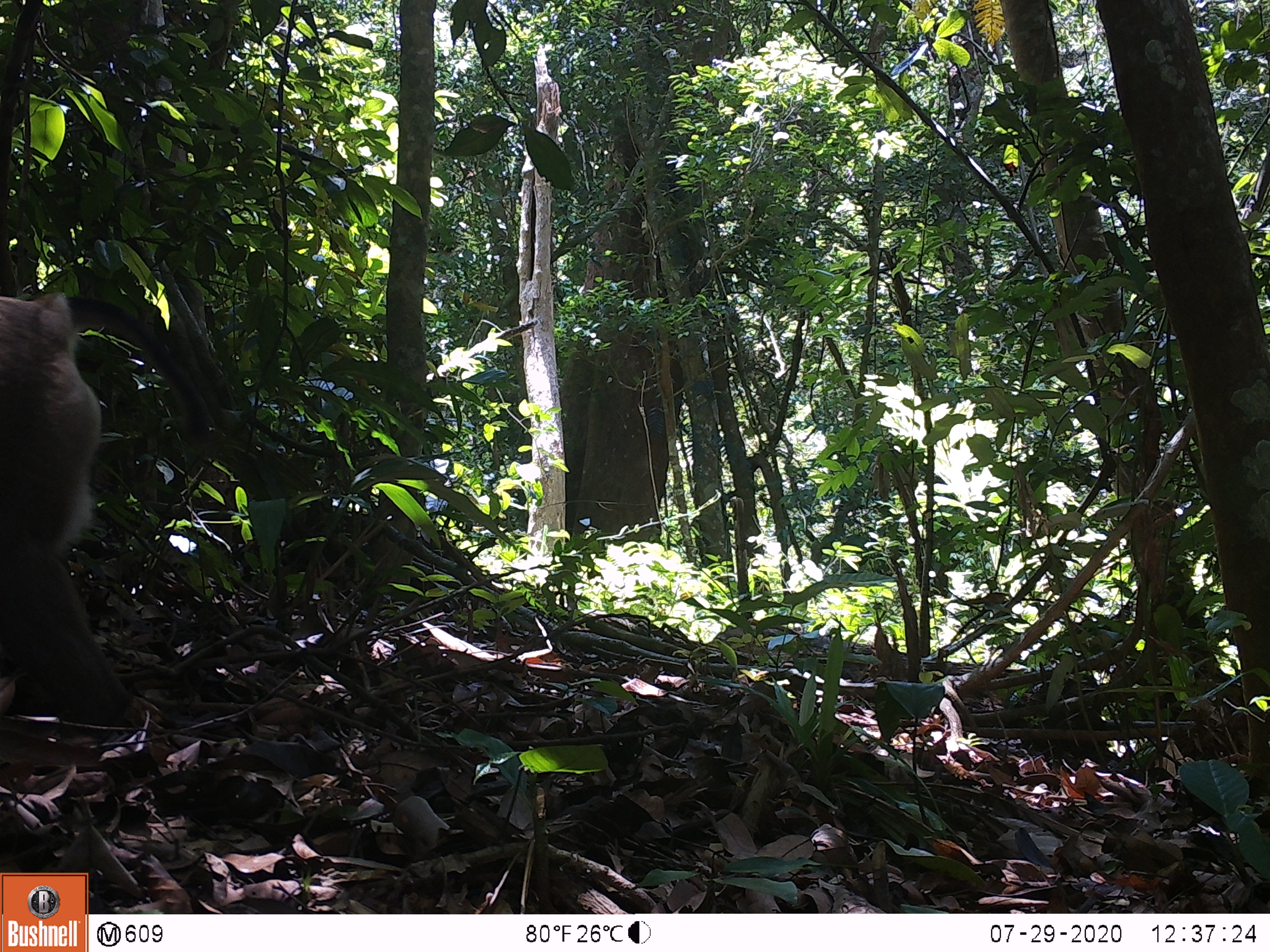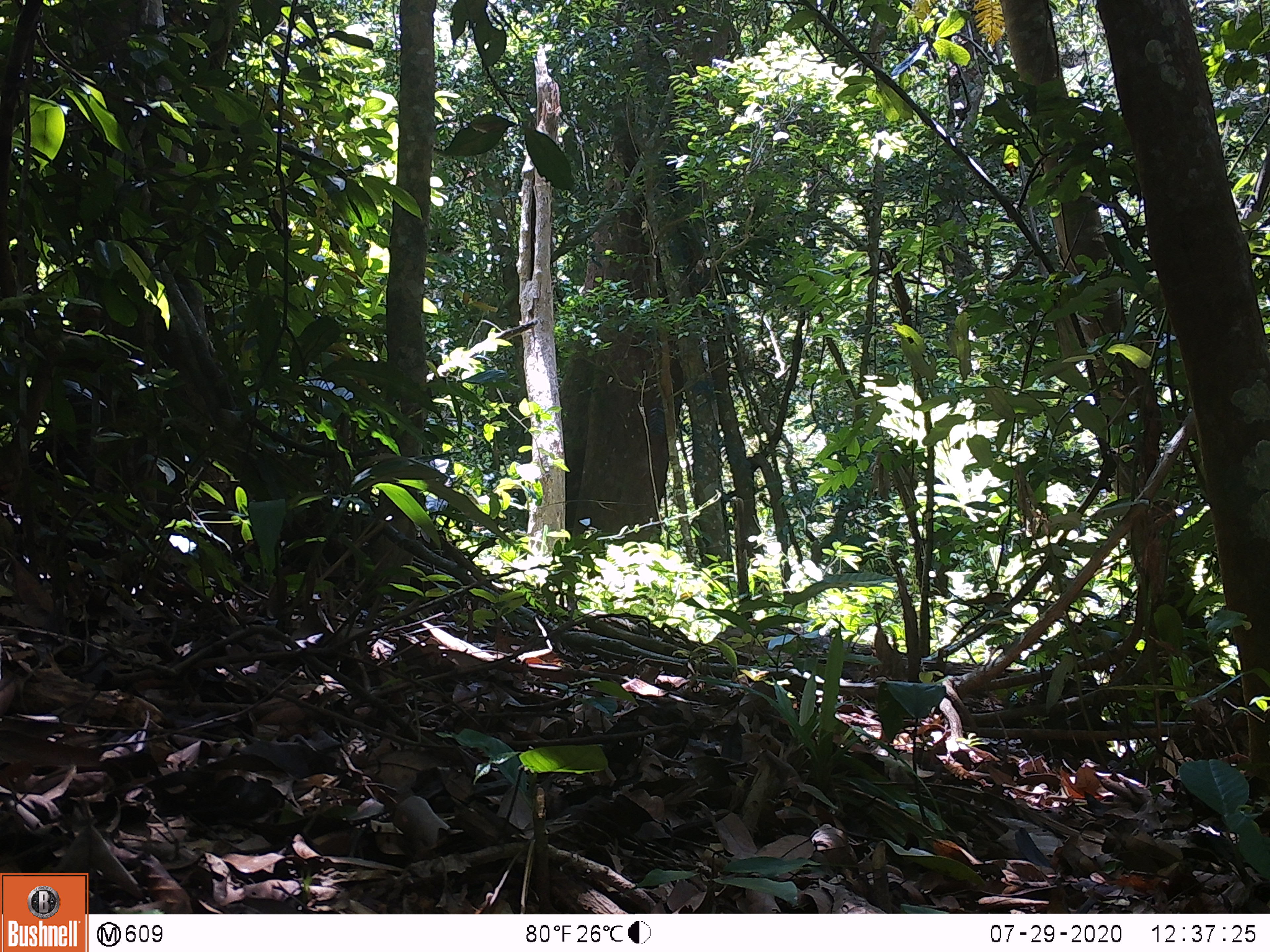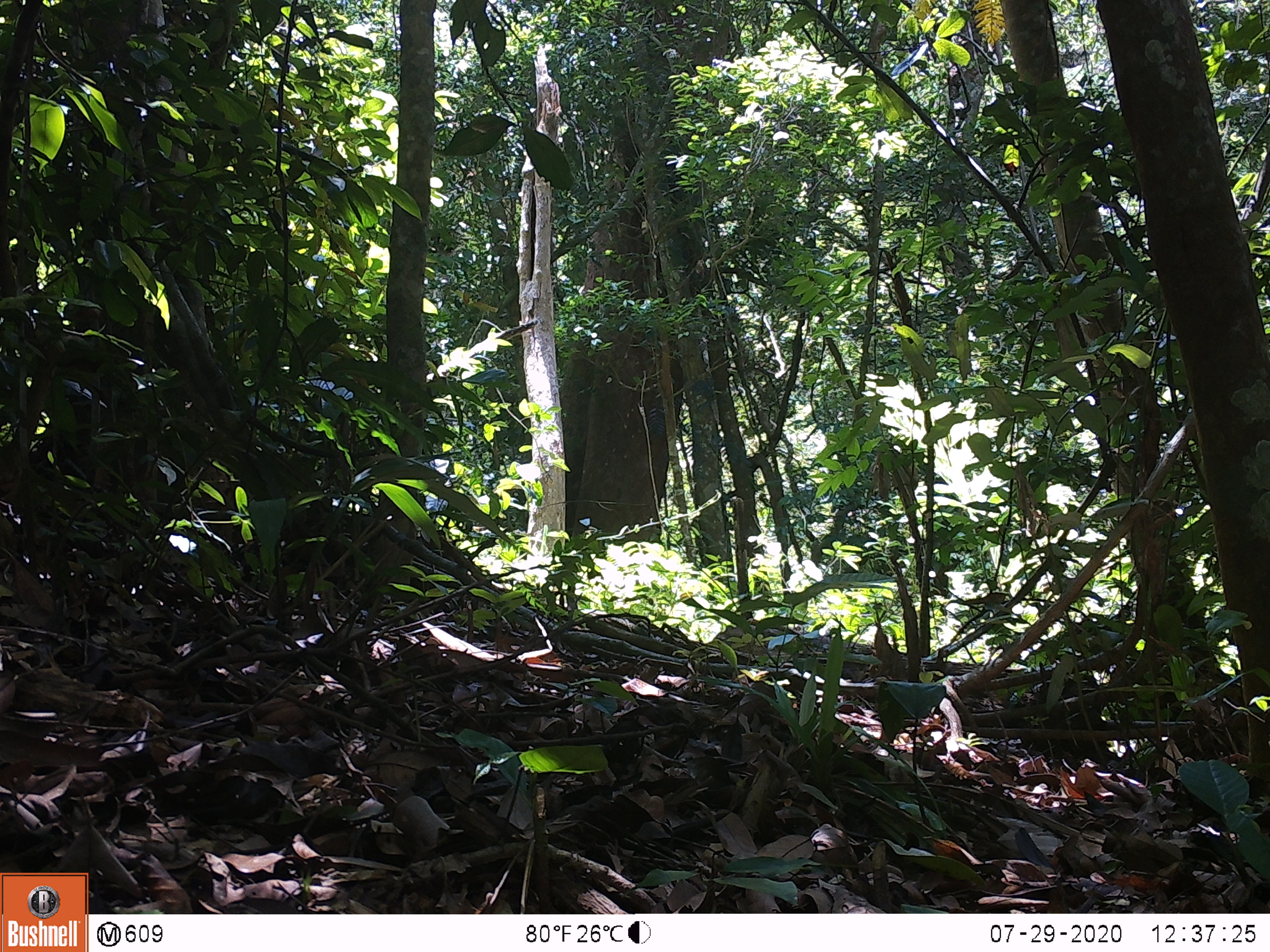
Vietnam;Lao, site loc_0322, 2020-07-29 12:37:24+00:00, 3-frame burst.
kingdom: Animalia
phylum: Chordata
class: Mammalia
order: Primates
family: Cercopithecidae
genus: Macaca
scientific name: Macaca nemestrina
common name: pig-tailed macaque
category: pig tailed macaque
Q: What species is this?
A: Pig tailed macaque (pig-tailed macaque) (Macaca nemestrina).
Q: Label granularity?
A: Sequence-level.